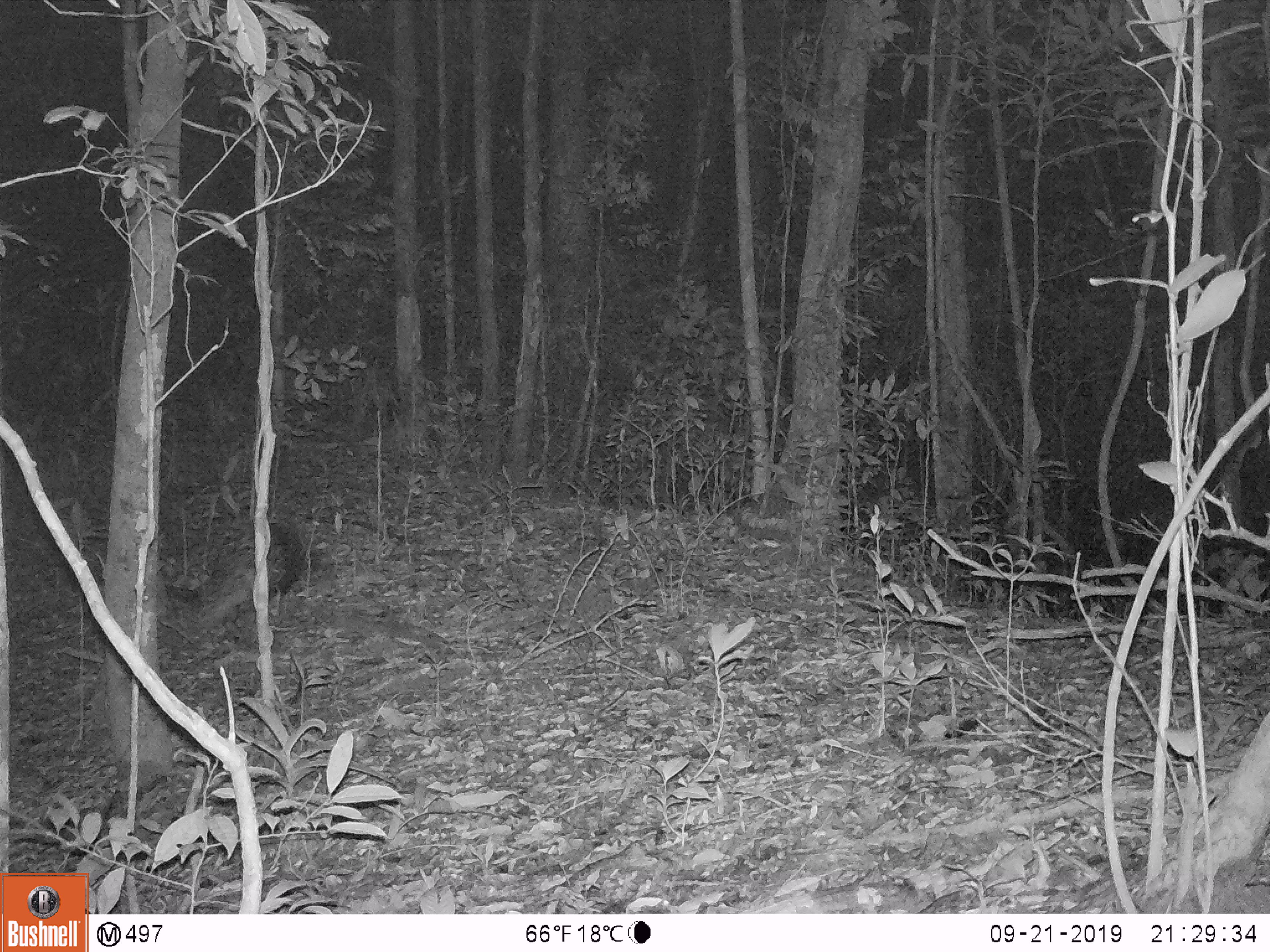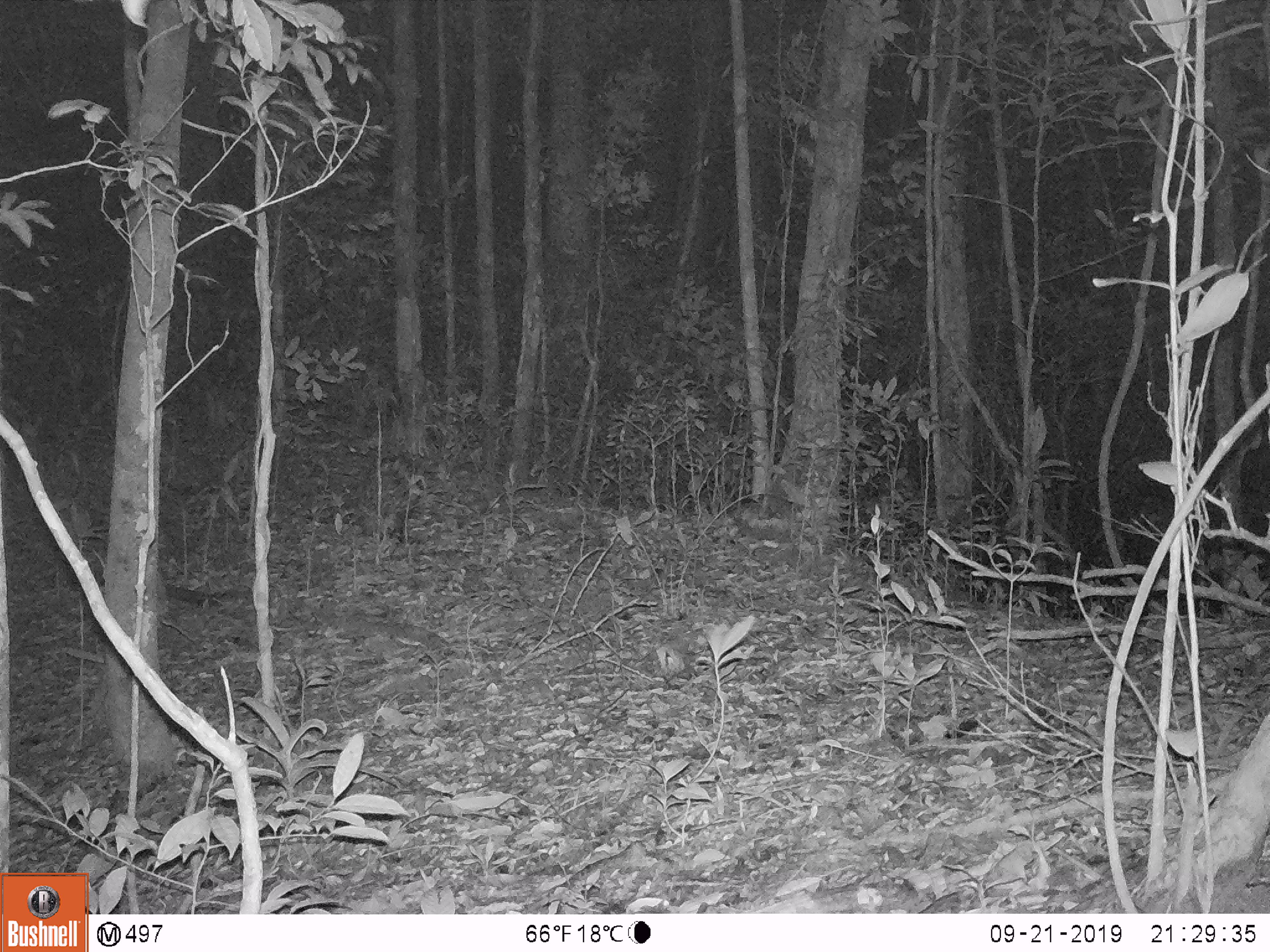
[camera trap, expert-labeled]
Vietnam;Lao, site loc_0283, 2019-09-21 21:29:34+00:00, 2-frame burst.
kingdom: Animalia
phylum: Chordata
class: Mammalia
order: Rodentia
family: Hystricidae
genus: Hystrix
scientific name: Hystrix brachyura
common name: malayan porcupine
Malayan porcupine (Hystrix brachyura). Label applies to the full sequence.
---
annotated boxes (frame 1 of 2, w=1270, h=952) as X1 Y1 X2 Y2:
malayan porcupine: 227 504 310 621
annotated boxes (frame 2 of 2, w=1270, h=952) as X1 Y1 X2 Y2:
malayan porcupine: 58 536 222 607